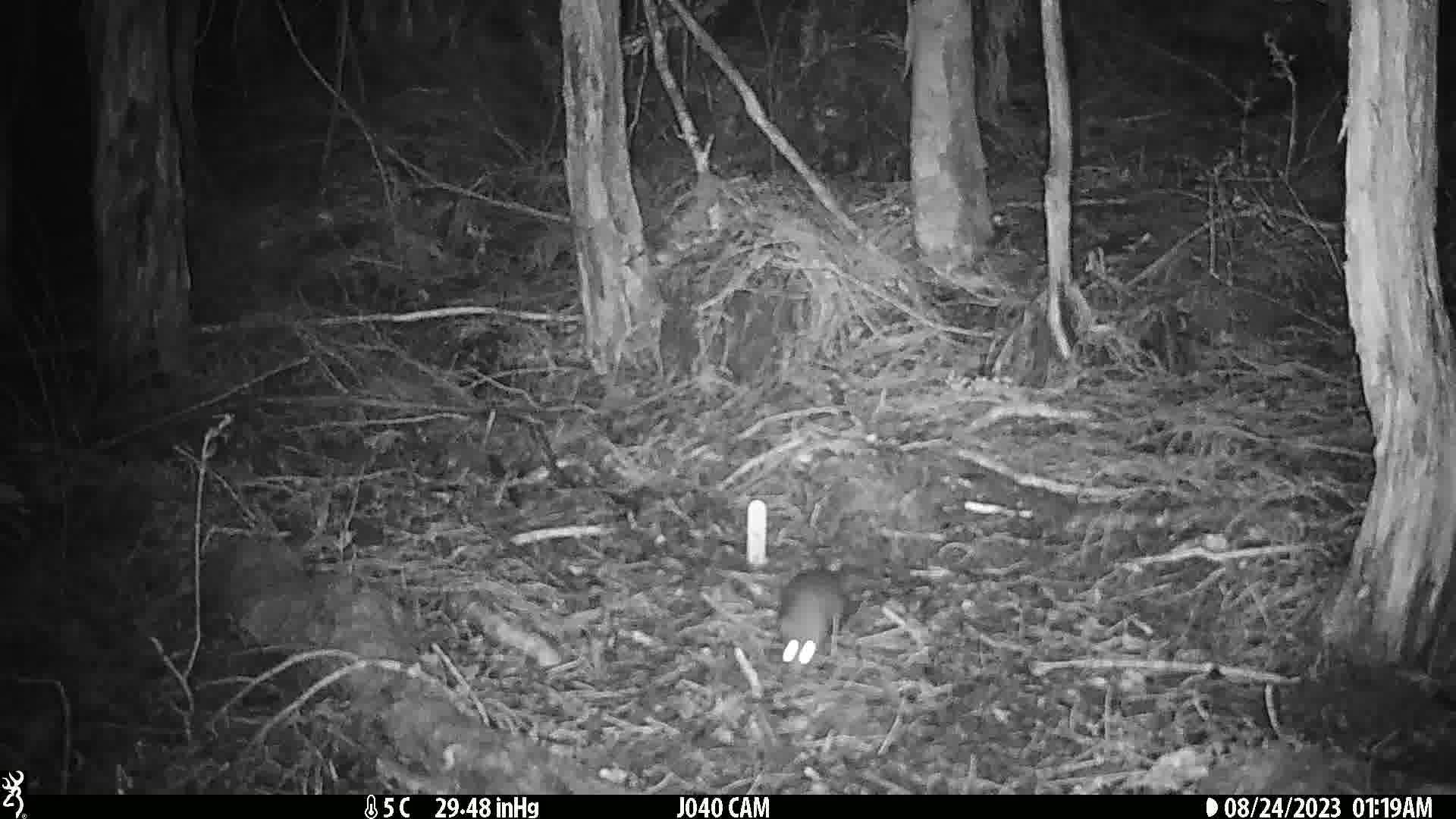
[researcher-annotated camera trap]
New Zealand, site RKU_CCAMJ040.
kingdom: Animalia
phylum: Chordata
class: Mammalia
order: Rodentia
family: Muridae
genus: Rattus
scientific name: Rattus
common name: rat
Rat (Rattus).